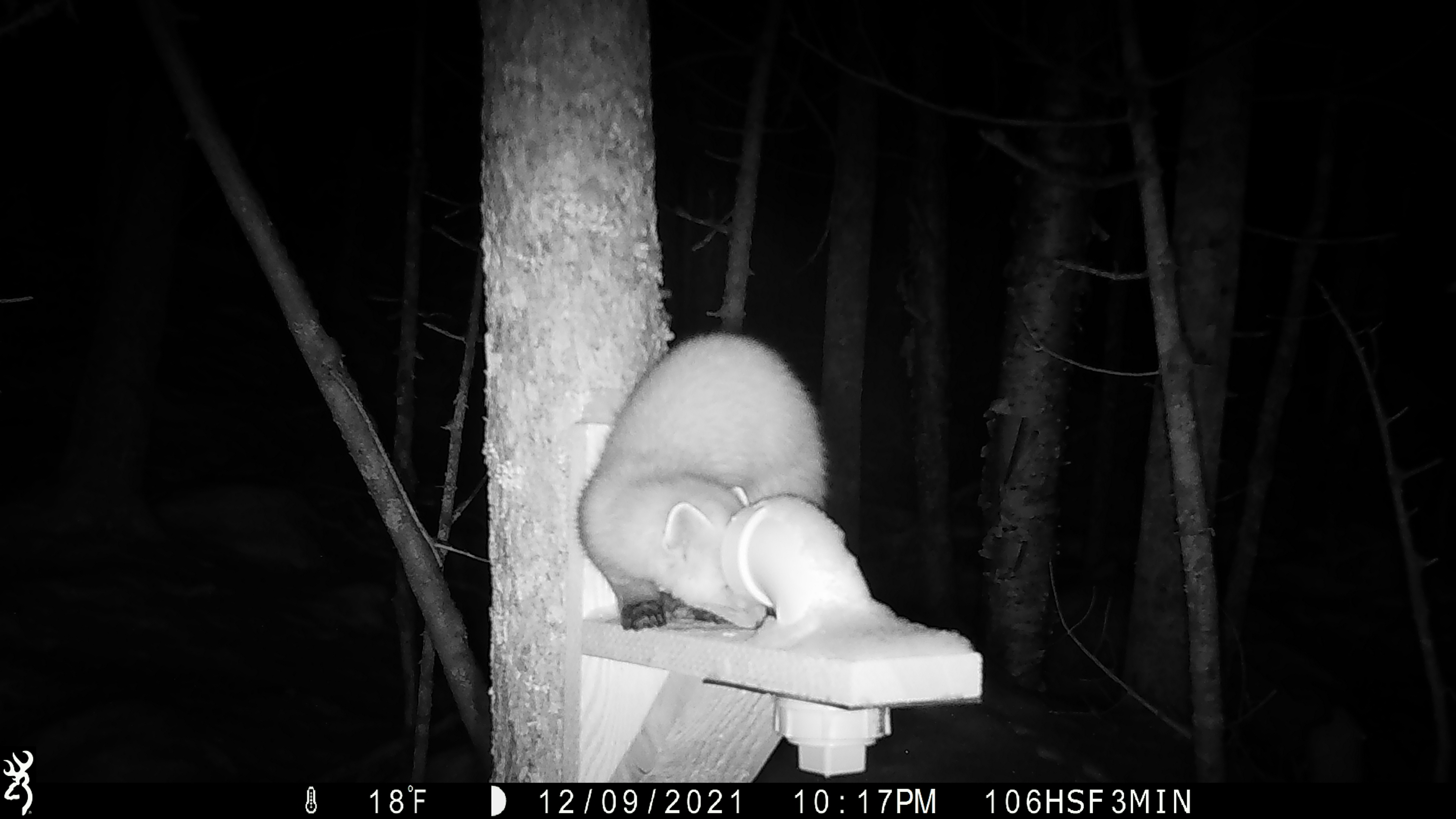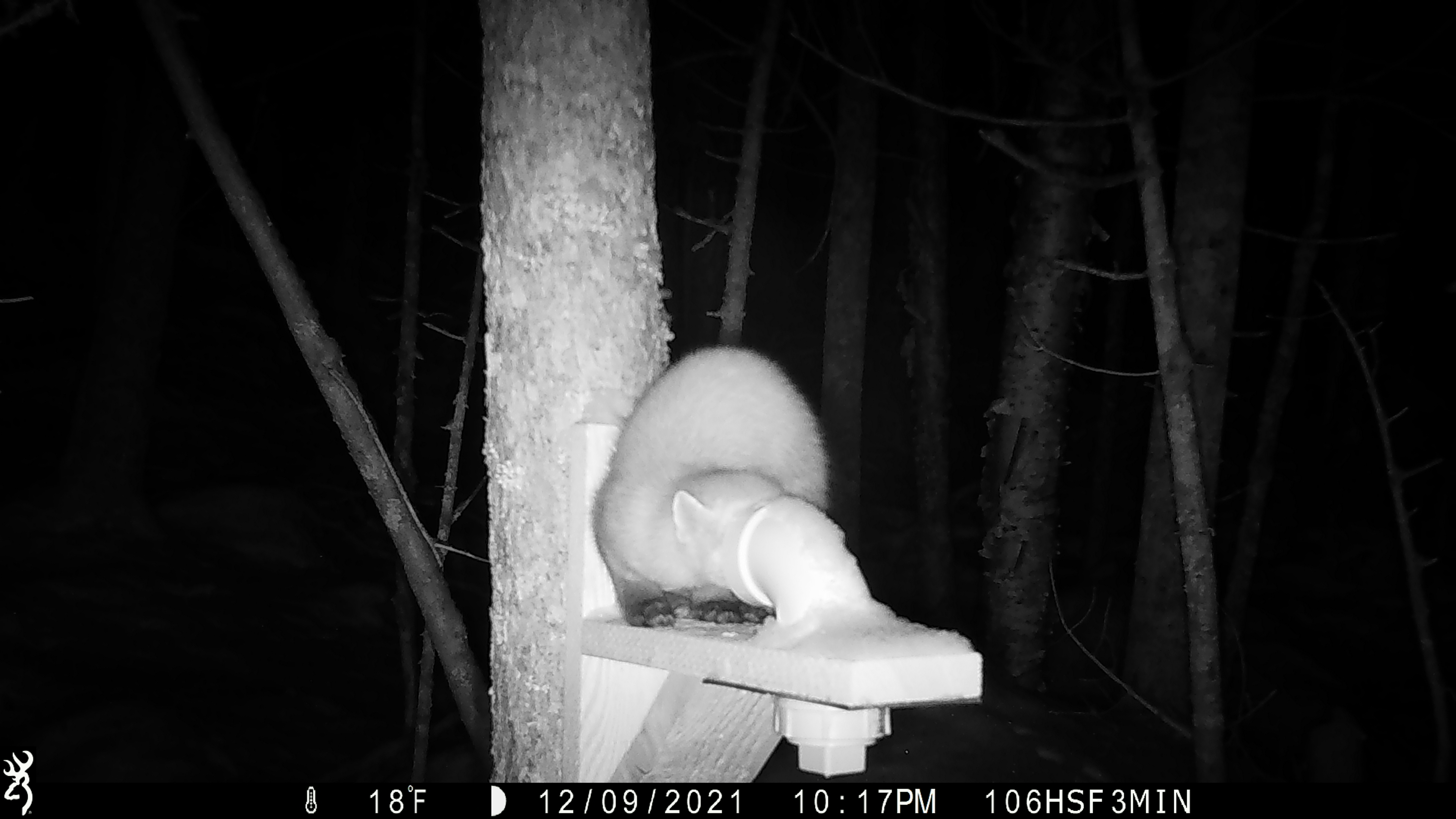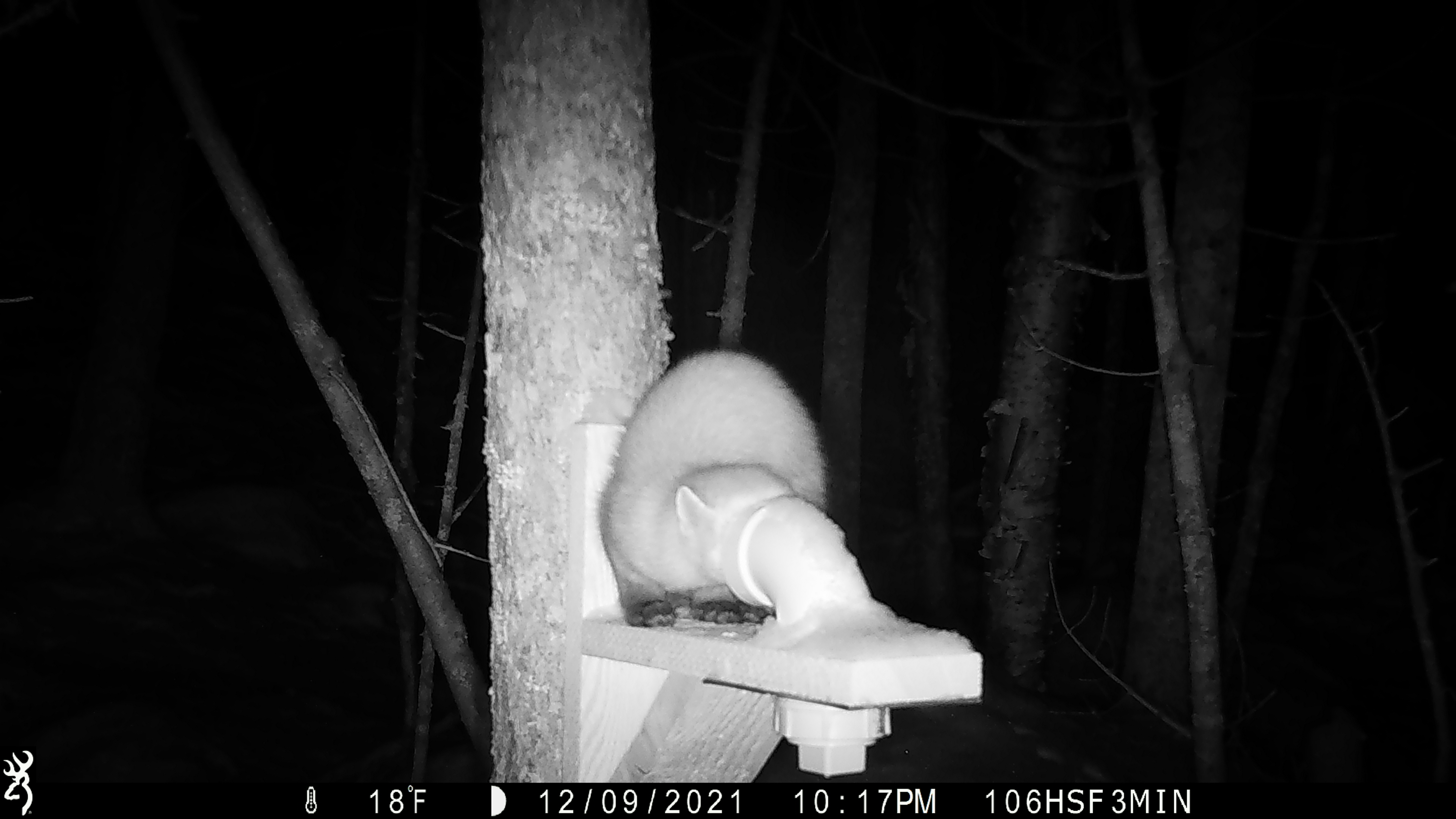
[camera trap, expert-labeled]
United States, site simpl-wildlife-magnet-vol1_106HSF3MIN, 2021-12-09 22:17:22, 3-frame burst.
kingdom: Animalia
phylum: Chordata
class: Mammalia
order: Carnivora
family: Mustelidae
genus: Martes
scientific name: Martes americana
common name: american marten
American marten (Martes americana).